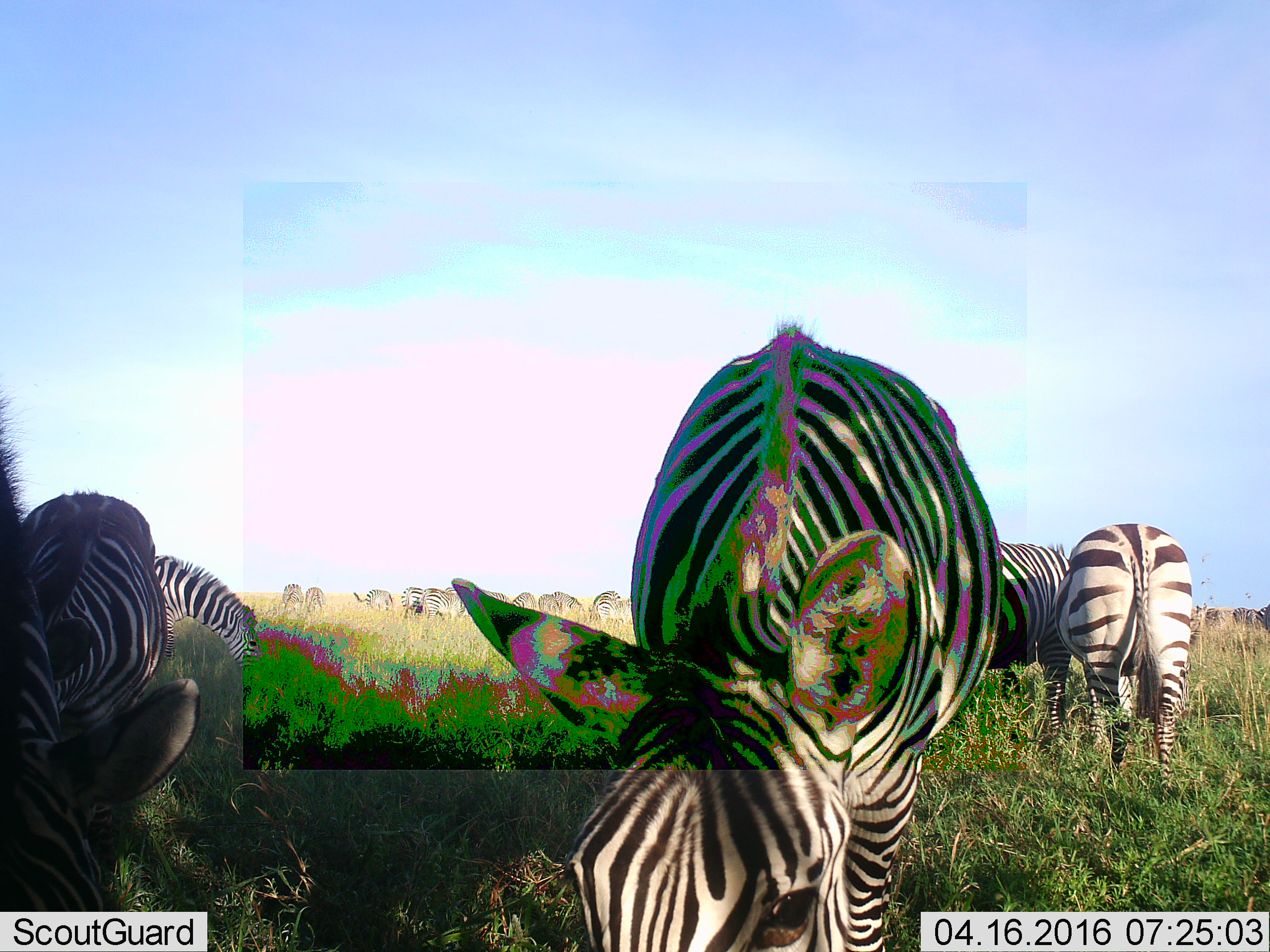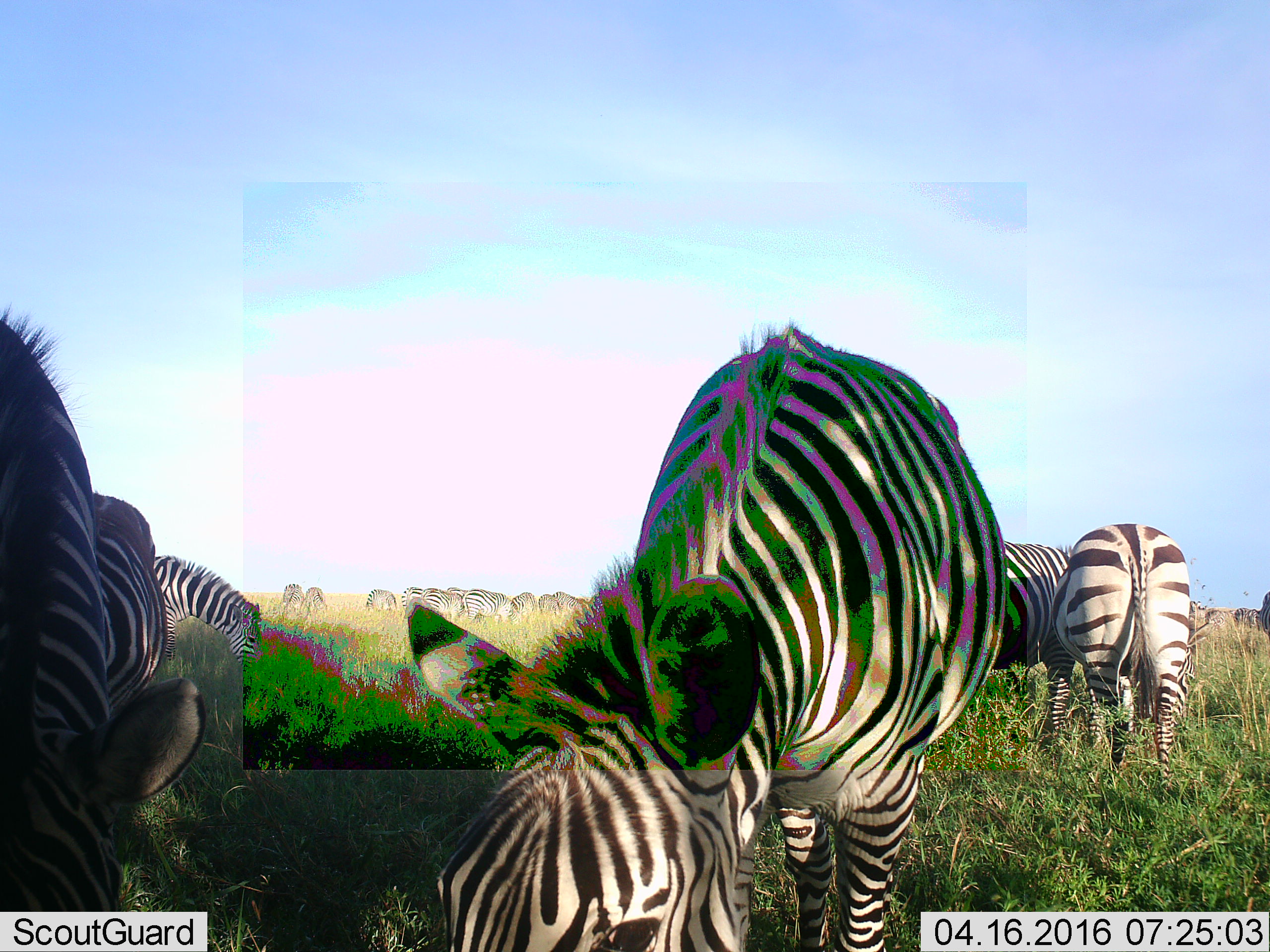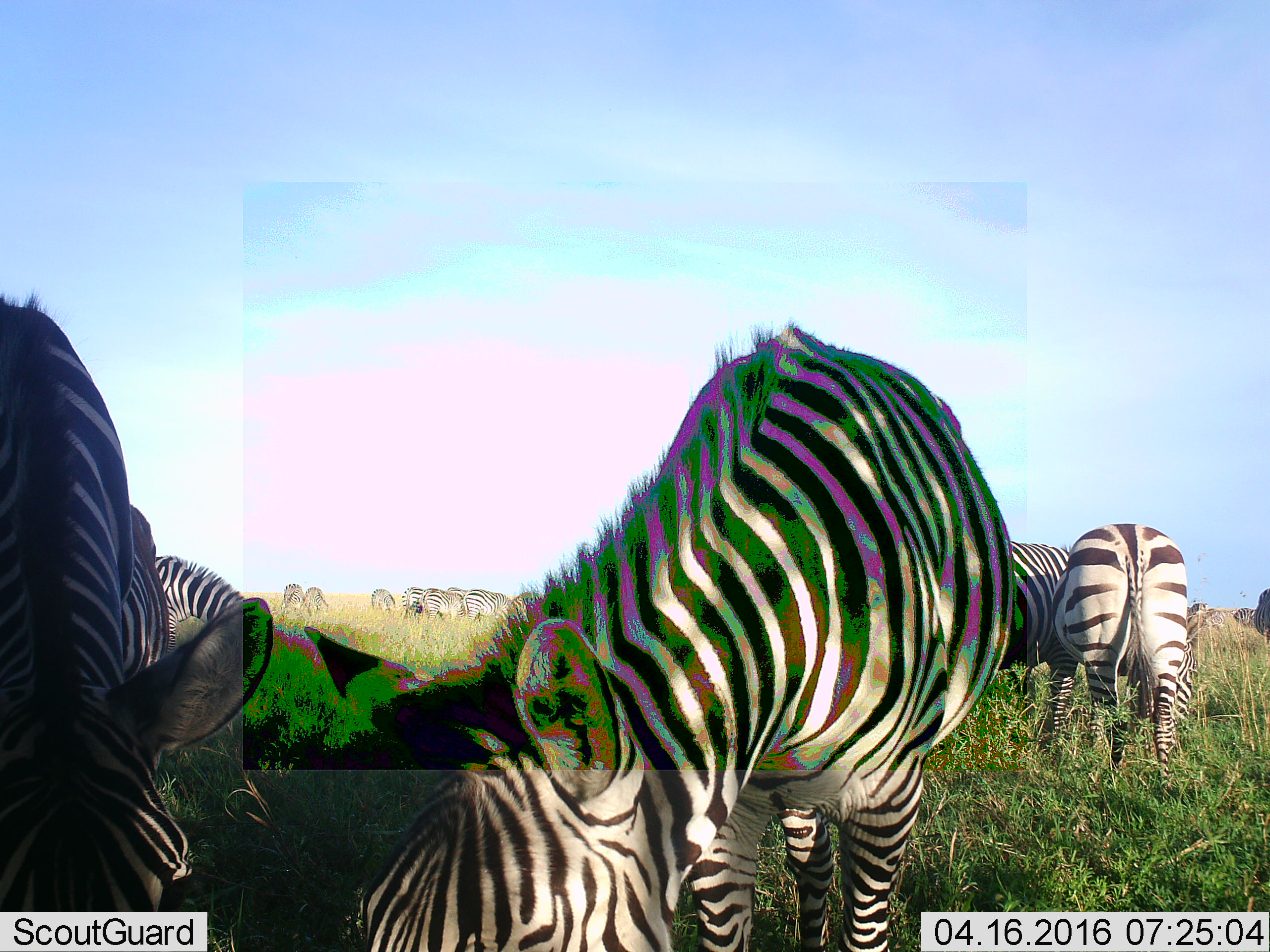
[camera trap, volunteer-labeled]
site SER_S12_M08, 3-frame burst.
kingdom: Animalia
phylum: Chordata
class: Mammalia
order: Perissodactyla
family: Equidae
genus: Equus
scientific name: Equus quagga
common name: plains zebra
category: zebraplains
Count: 11-50.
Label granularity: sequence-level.